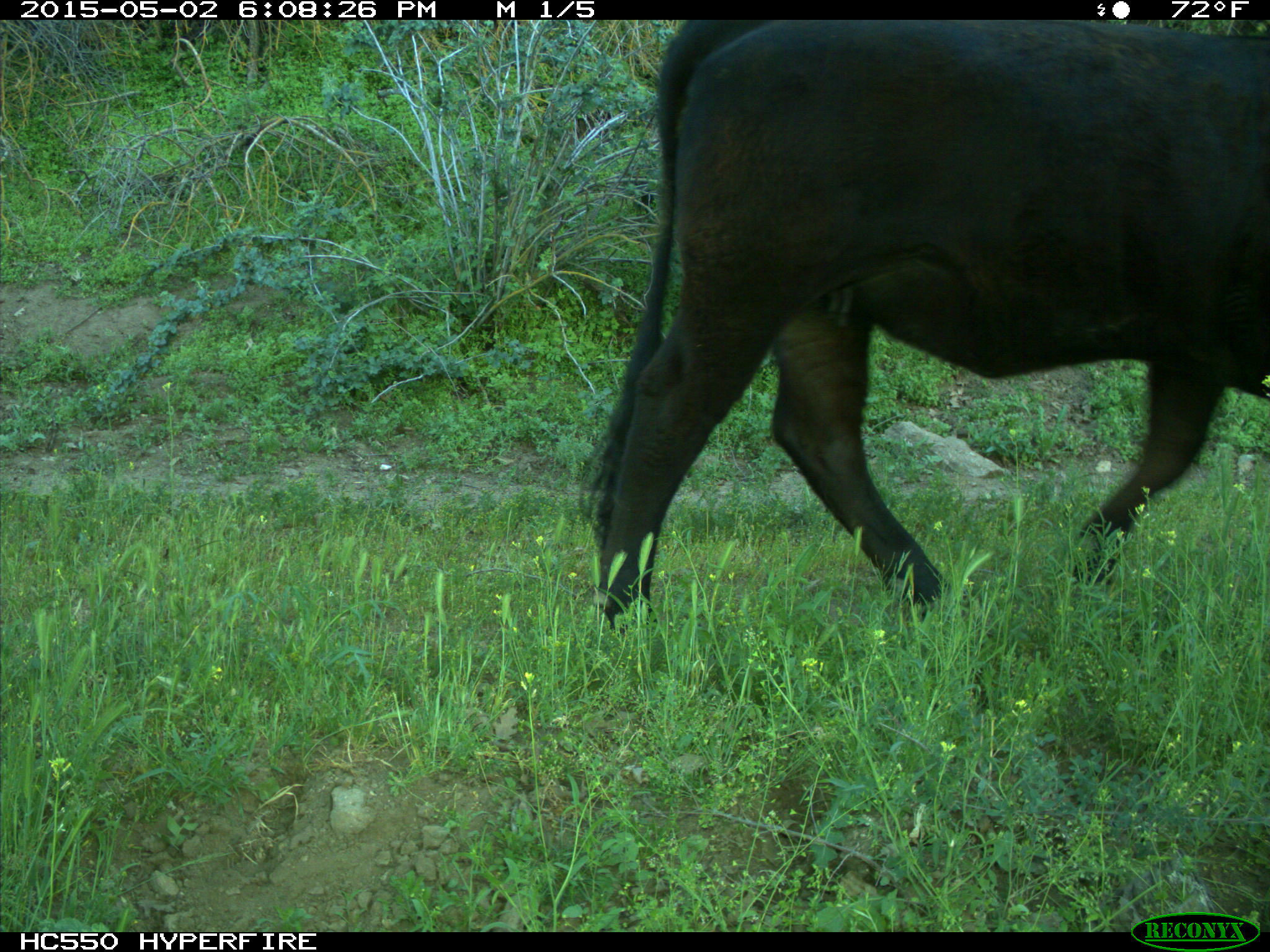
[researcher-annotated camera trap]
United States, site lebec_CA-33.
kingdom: Animalia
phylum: Chordata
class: Mammalia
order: Artiodactyla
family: Bovidae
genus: Bos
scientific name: Bos taurus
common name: domestic cow